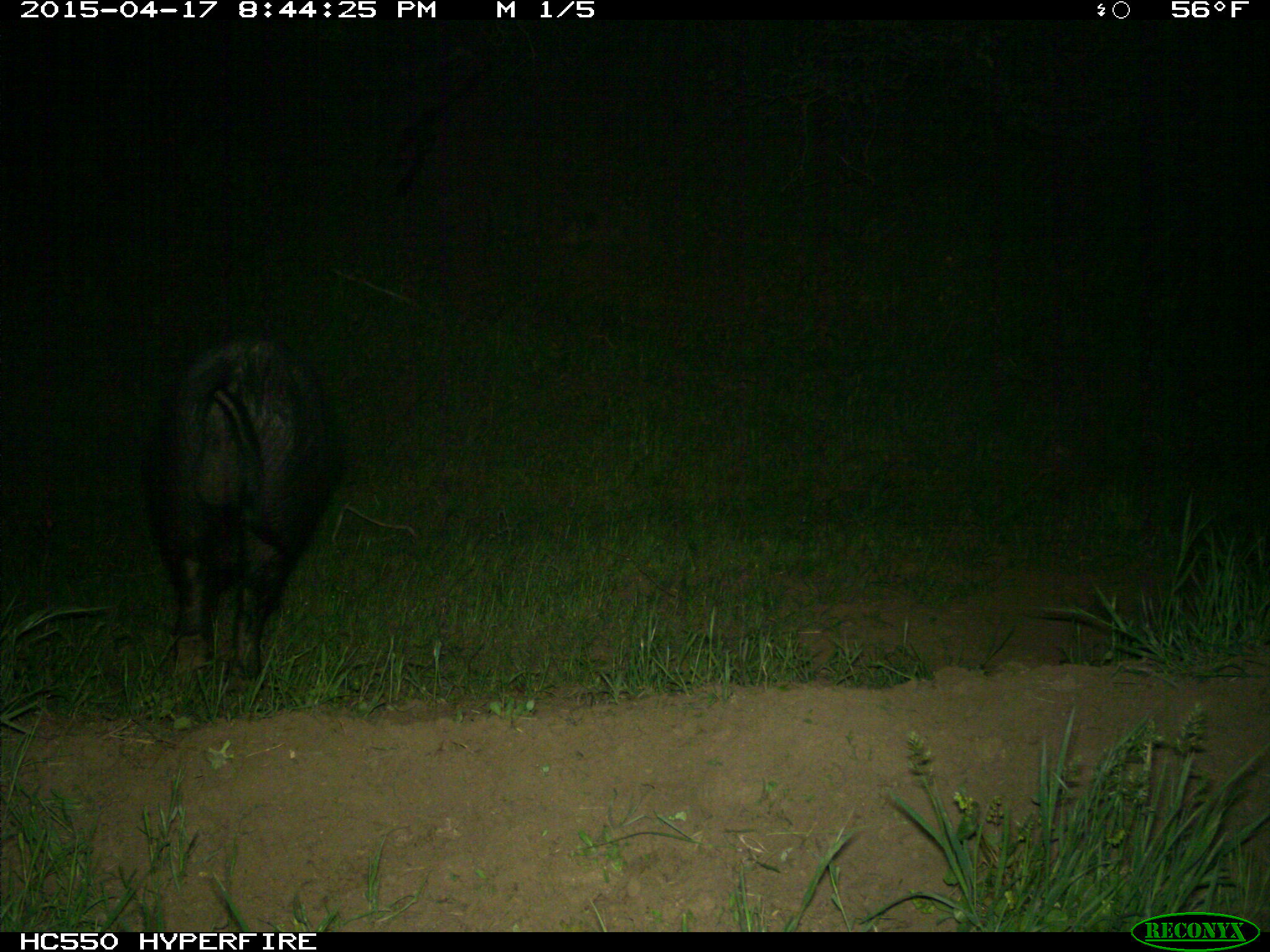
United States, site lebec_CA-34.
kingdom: Animalia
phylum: Chordata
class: Mammalia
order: Artiodactyla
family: Suidae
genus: Sus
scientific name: Sus scrofa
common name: wild boar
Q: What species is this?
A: Sus scrofa (wild boar).